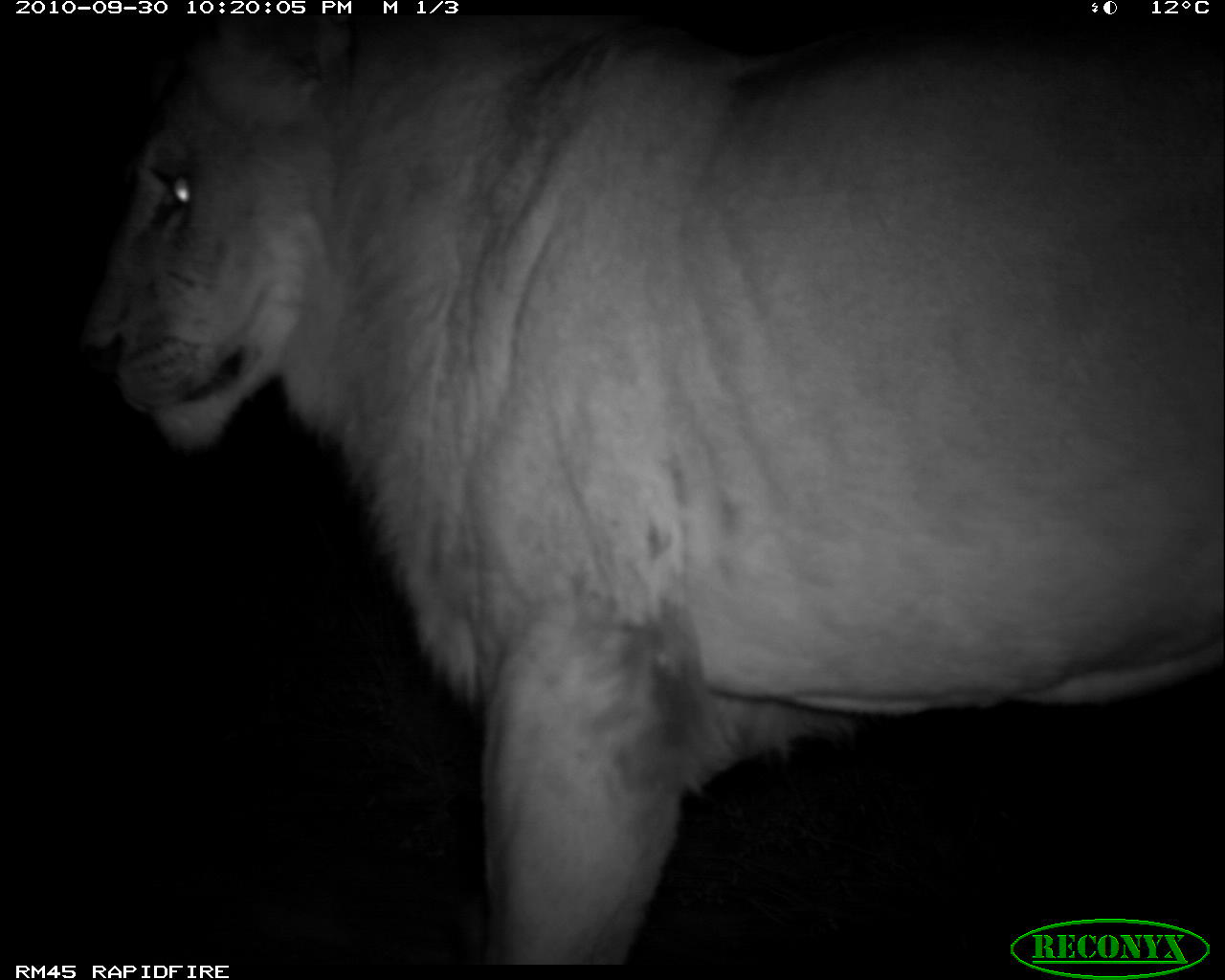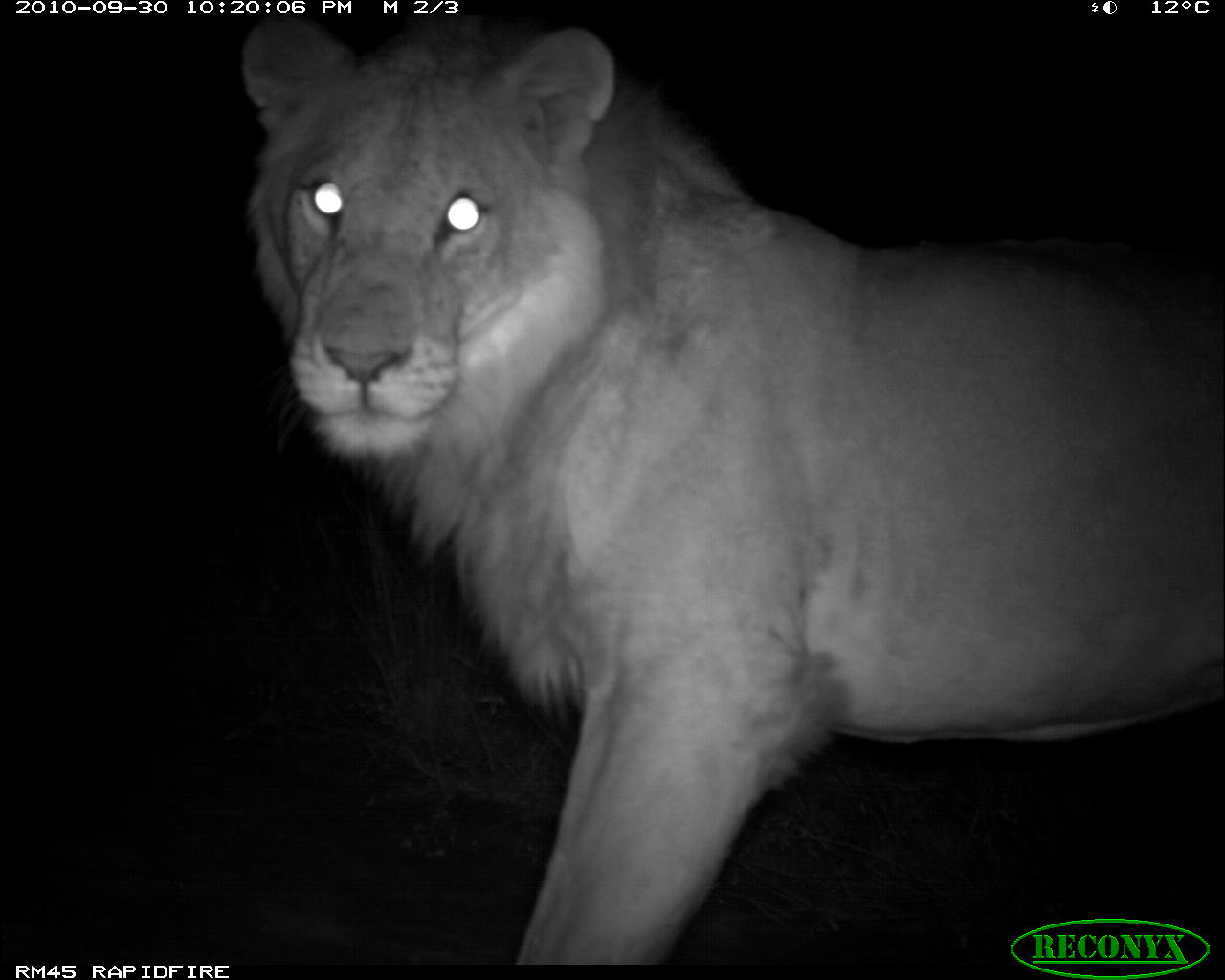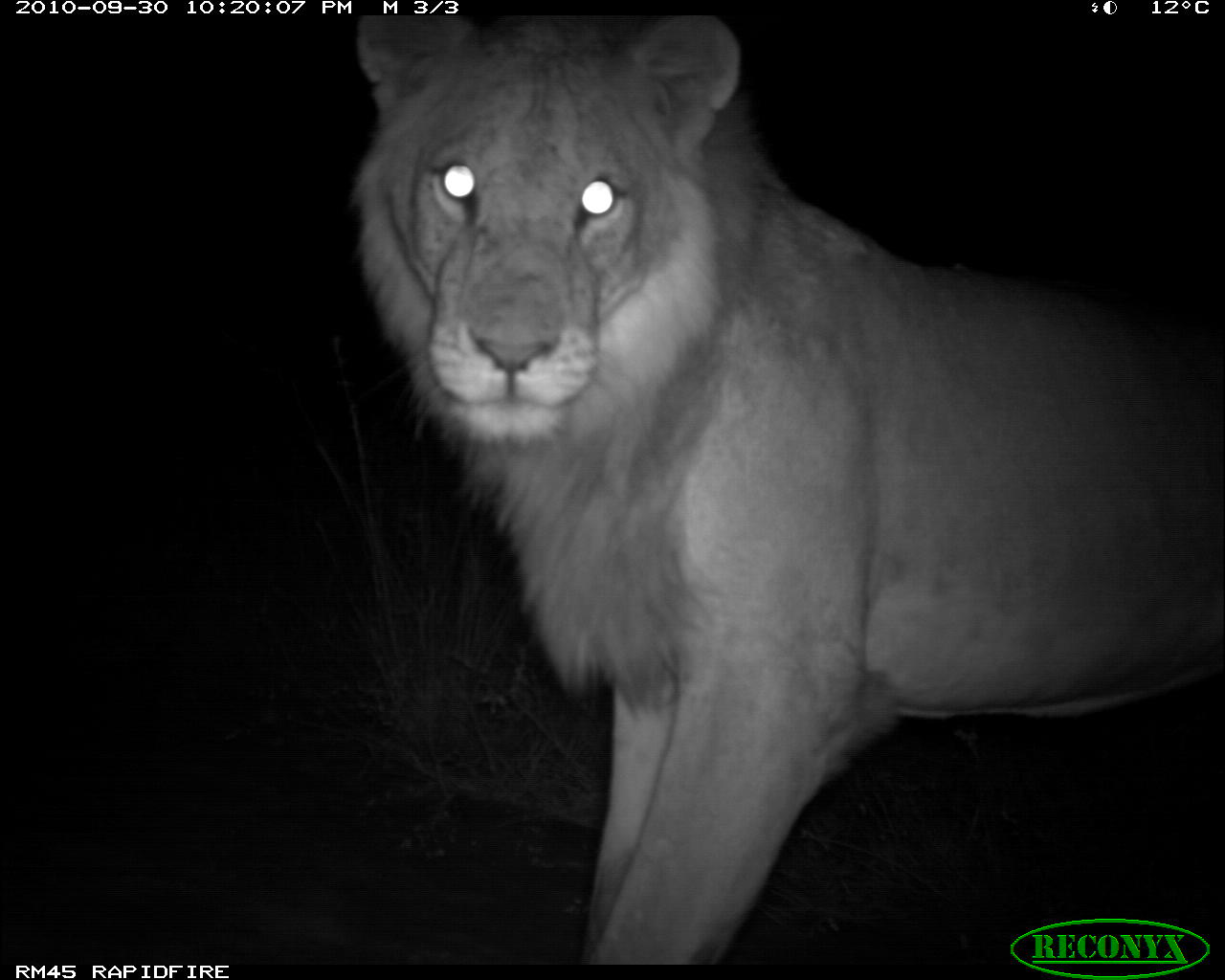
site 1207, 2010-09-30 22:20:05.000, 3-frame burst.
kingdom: Animalia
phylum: Chordata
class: Mammalia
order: Carnivora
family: Felidae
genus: Panthera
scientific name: Panthera leo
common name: lion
Panthera leo (lion), count 1.